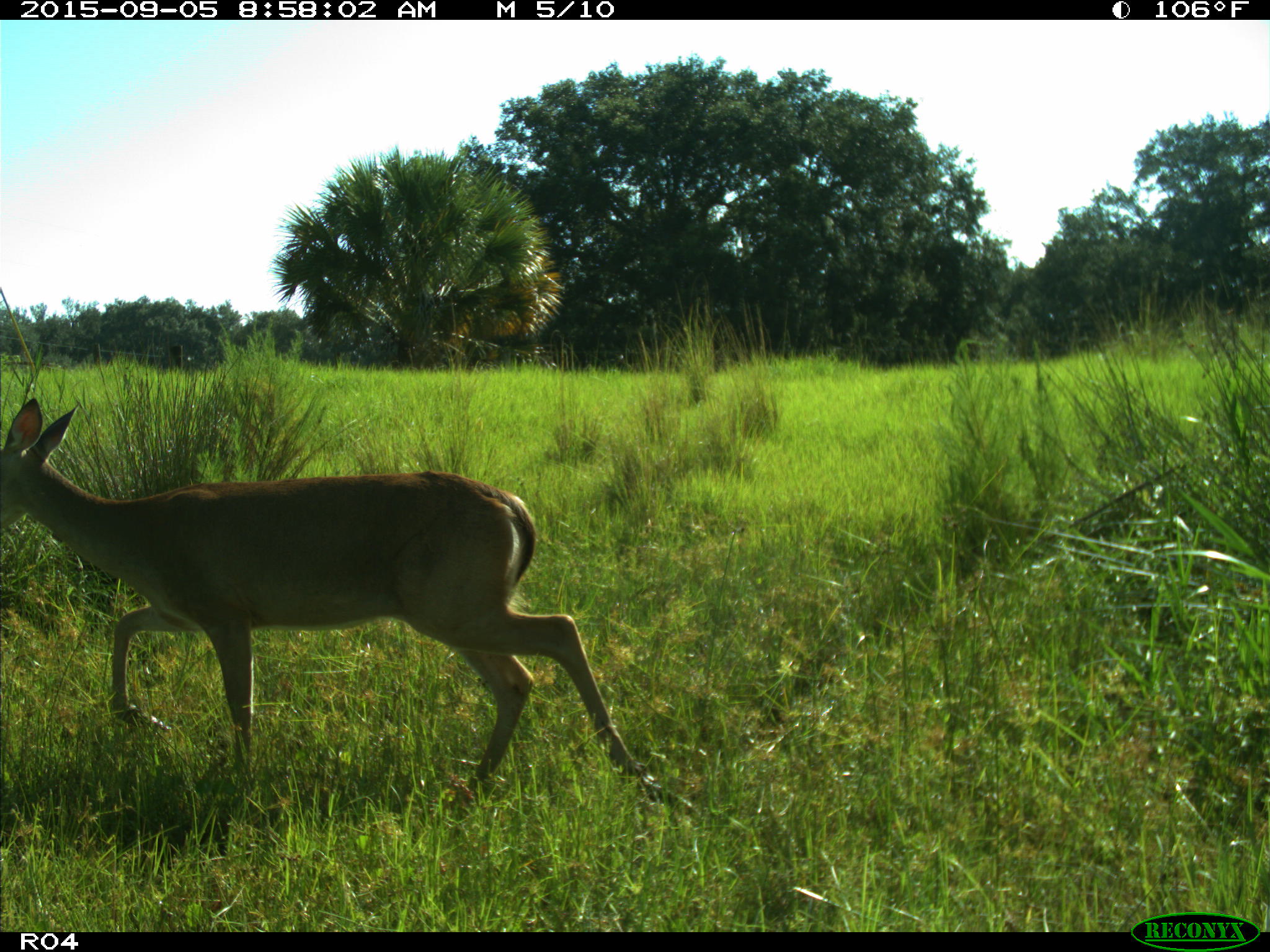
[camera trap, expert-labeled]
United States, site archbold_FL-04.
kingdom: Animalia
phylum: Chordata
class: Mammalia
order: Artiodactyla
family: Cervidae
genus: Odocoileus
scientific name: Odocoileus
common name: deer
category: unidentified deer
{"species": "unidentified deer (deer) (Odocoileus)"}